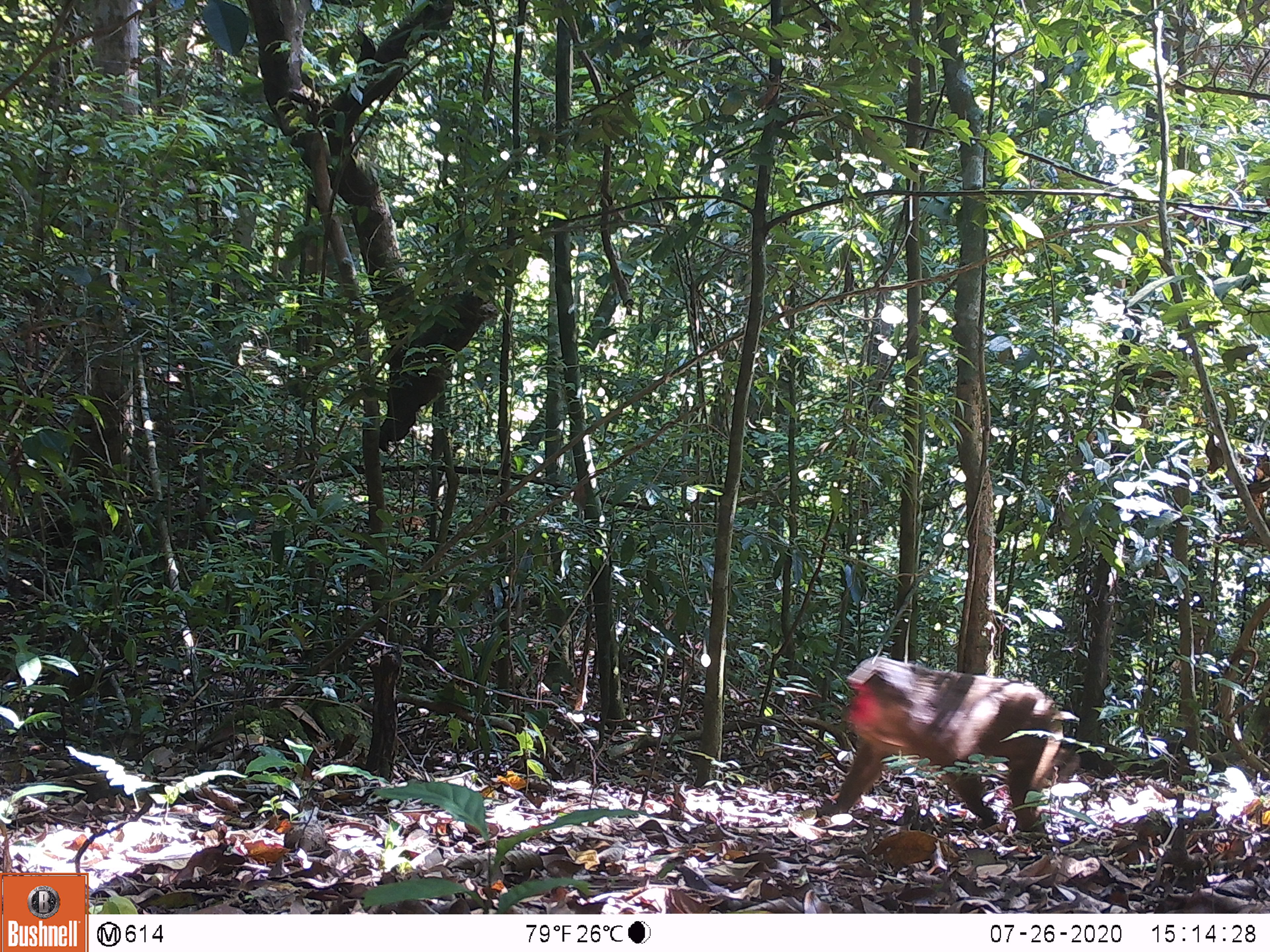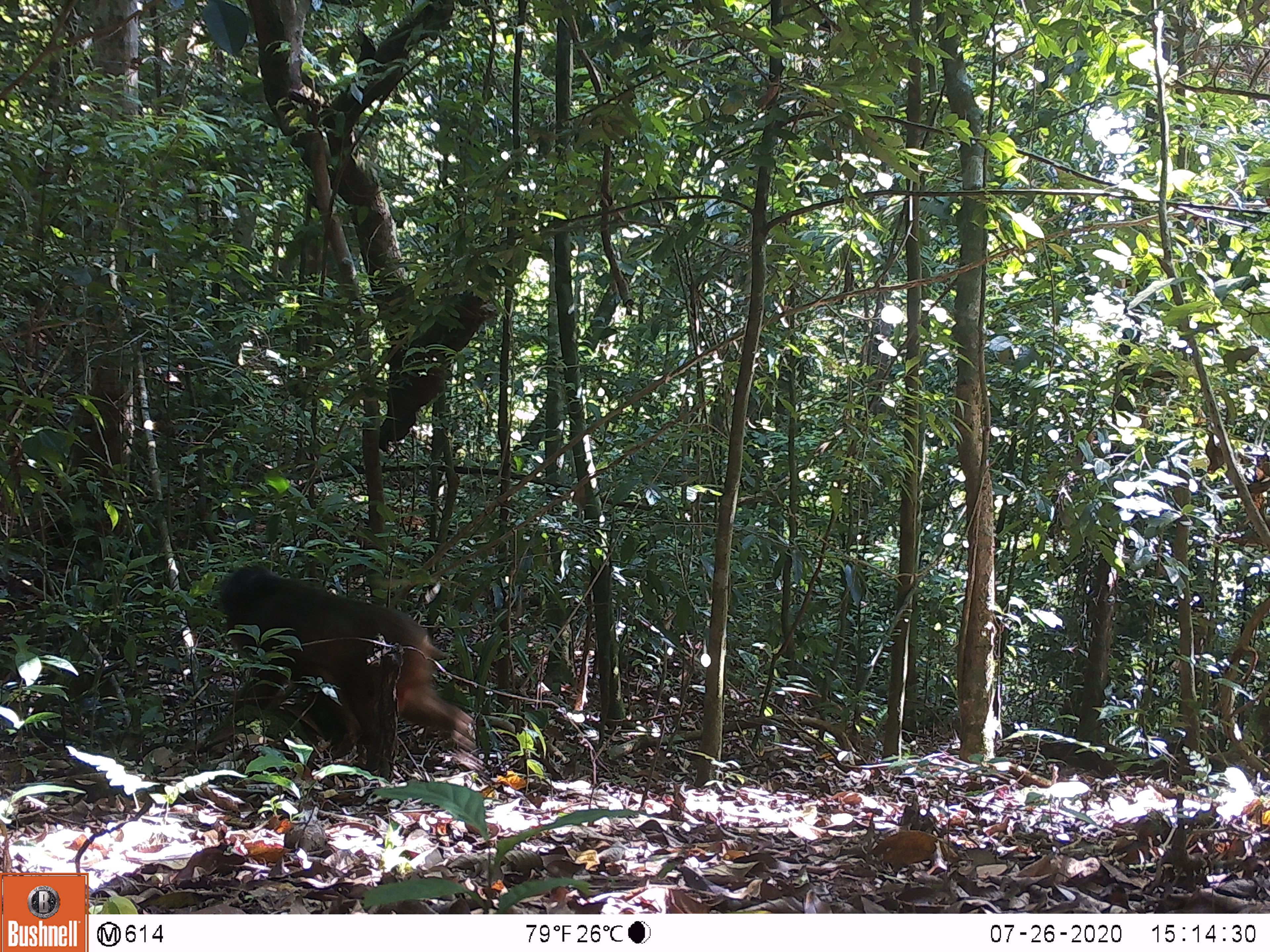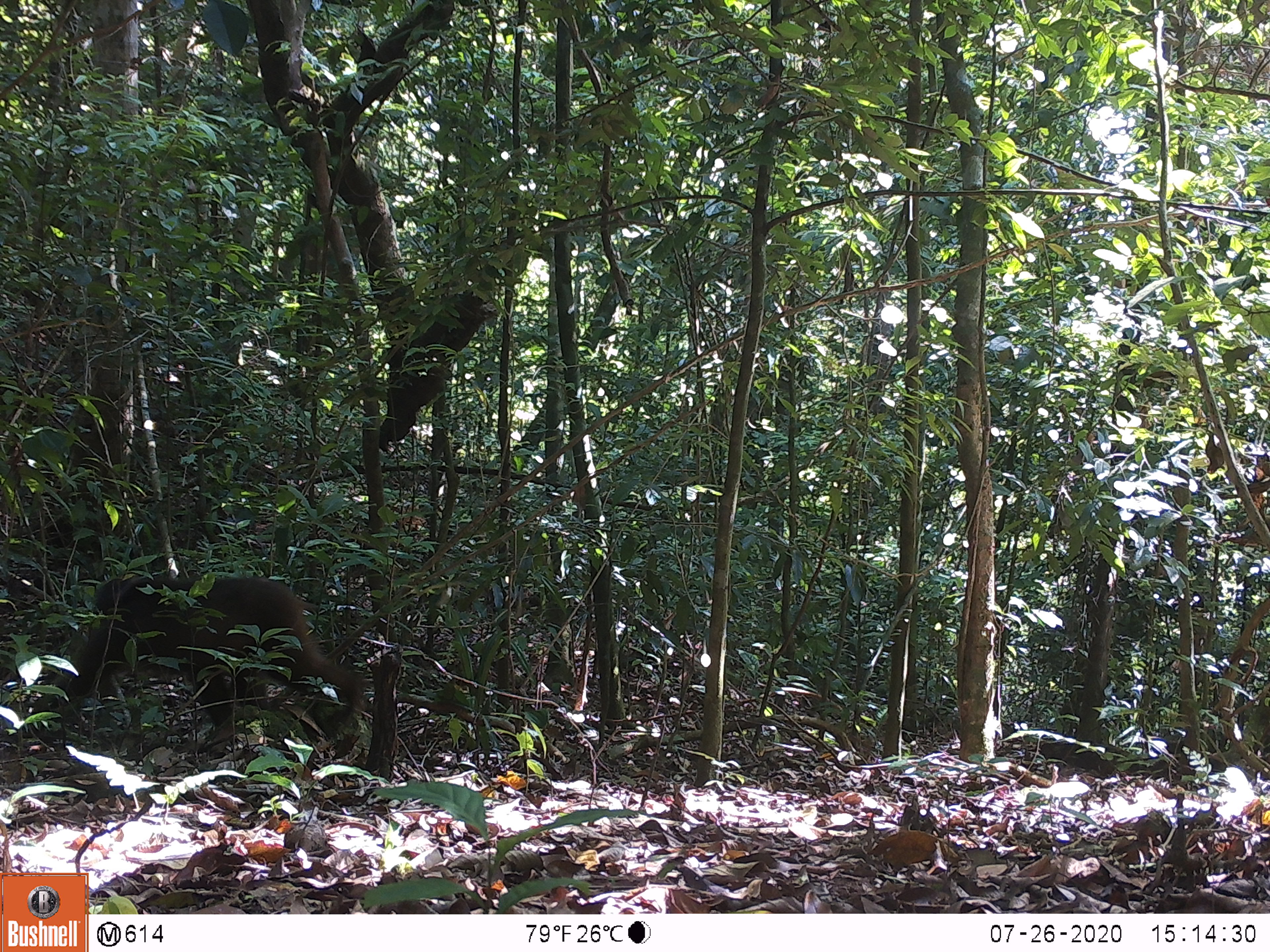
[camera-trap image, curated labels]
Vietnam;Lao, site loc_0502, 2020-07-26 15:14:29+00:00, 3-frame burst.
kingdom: Animalia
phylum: Chordata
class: Mammalia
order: Primates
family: Cercopithecidae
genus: Macaca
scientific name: Macaca arctoides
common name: stump-tailed macaque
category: stump tailed macaque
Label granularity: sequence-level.